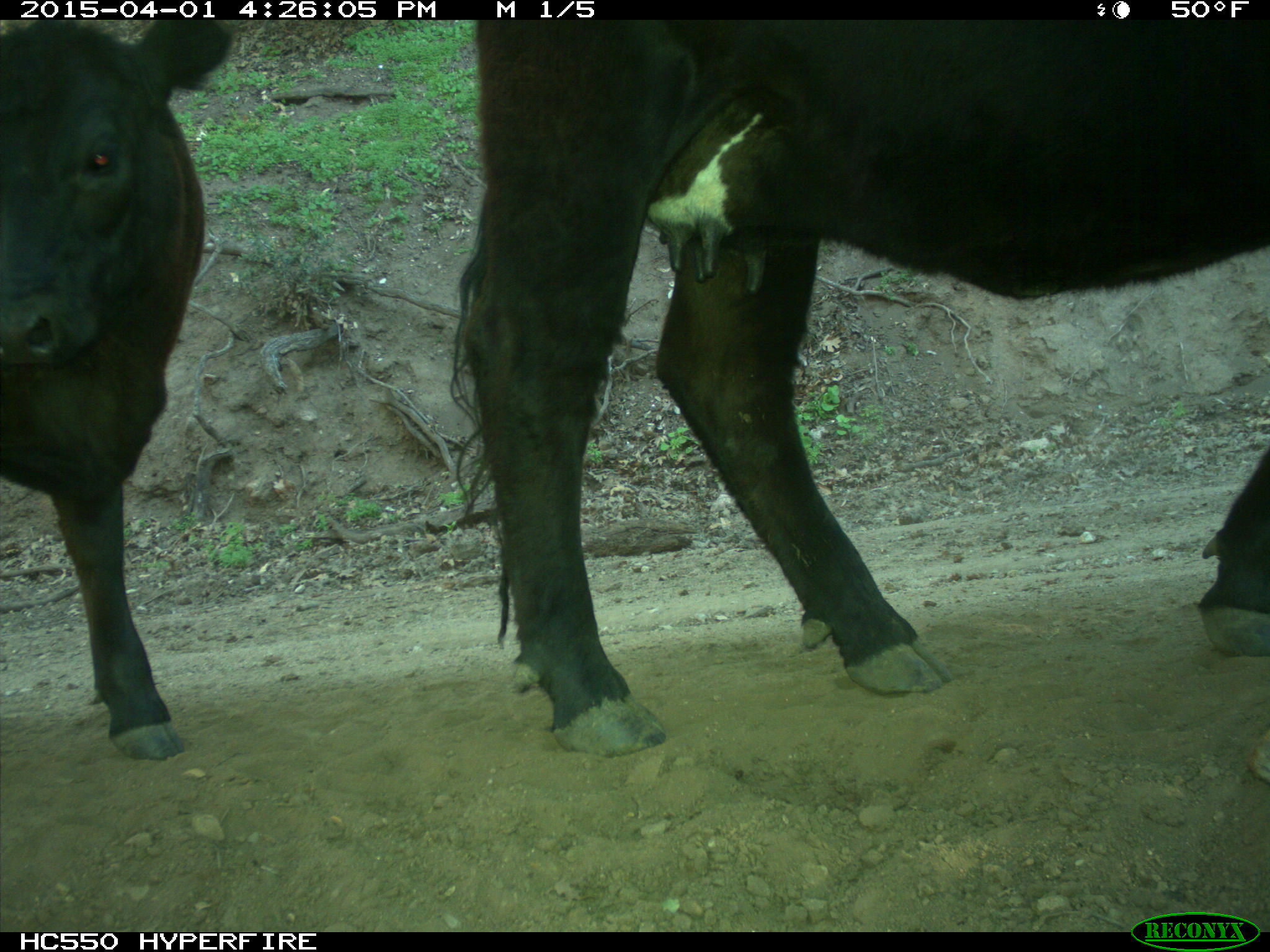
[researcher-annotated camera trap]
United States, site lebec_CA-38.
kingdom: Animalia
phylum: Chordata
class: Mammalia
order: Artiodactyla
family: Bovidae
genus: Bos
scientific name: Bos taurus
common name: domestic cow